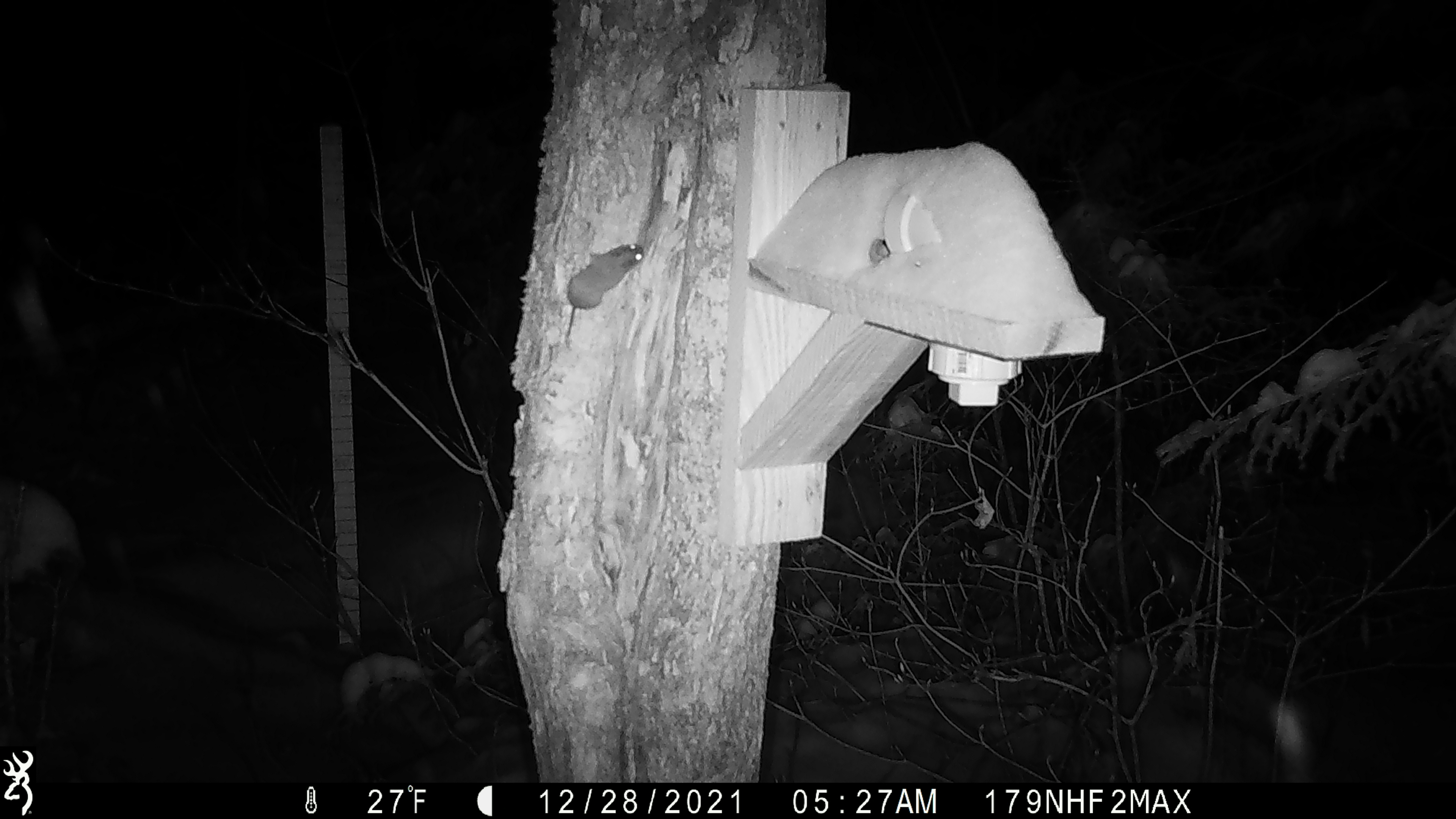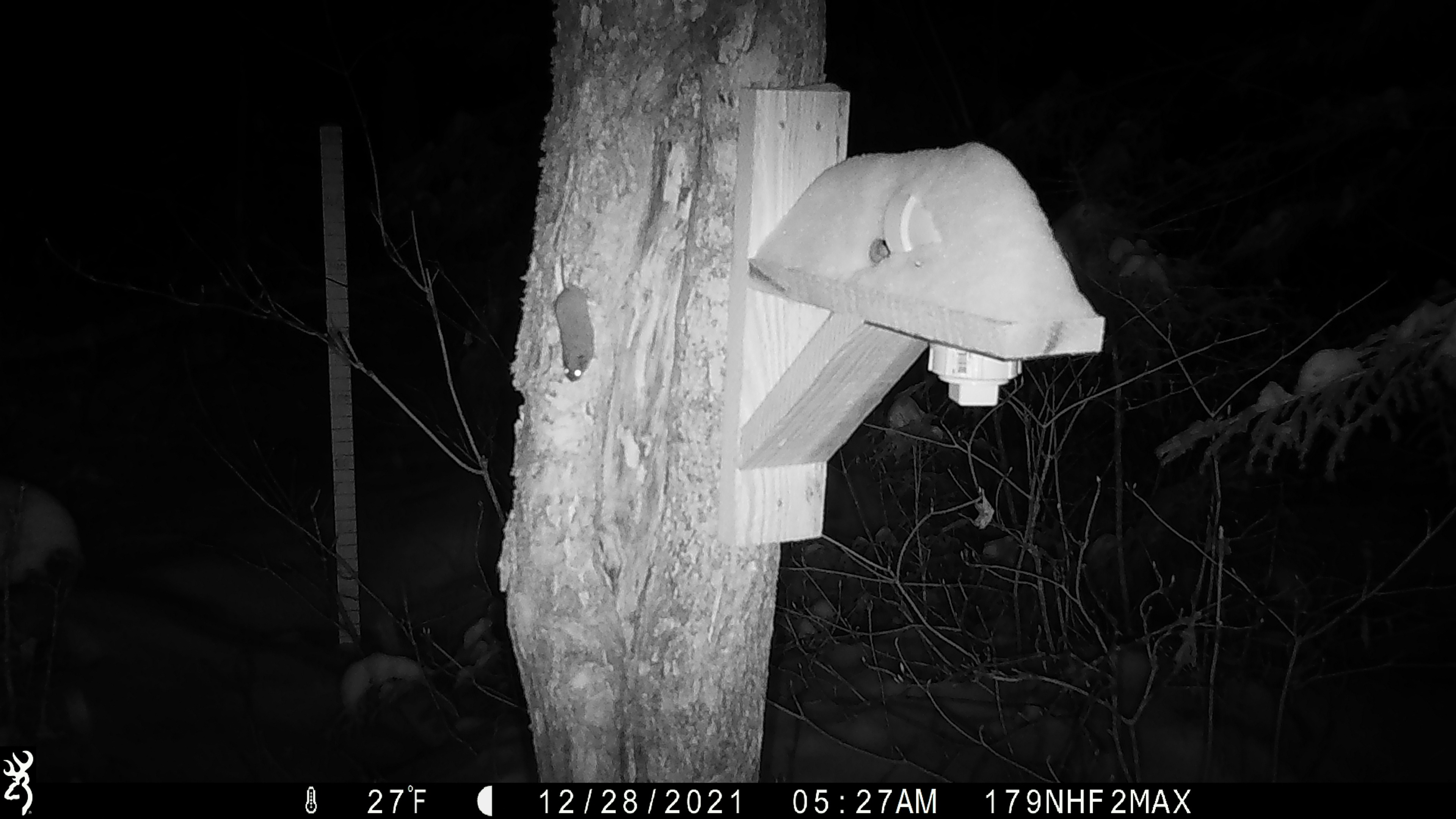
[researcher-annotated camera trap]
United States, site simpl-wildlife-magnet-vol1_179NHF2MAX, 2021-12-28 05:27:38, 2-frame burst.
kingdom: Animalia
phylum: Chordata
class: Mammalia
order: Rodentia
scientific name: Rodentia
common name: mouse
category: mouse sp.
Mouse sp. (mouse) (Rodentia).